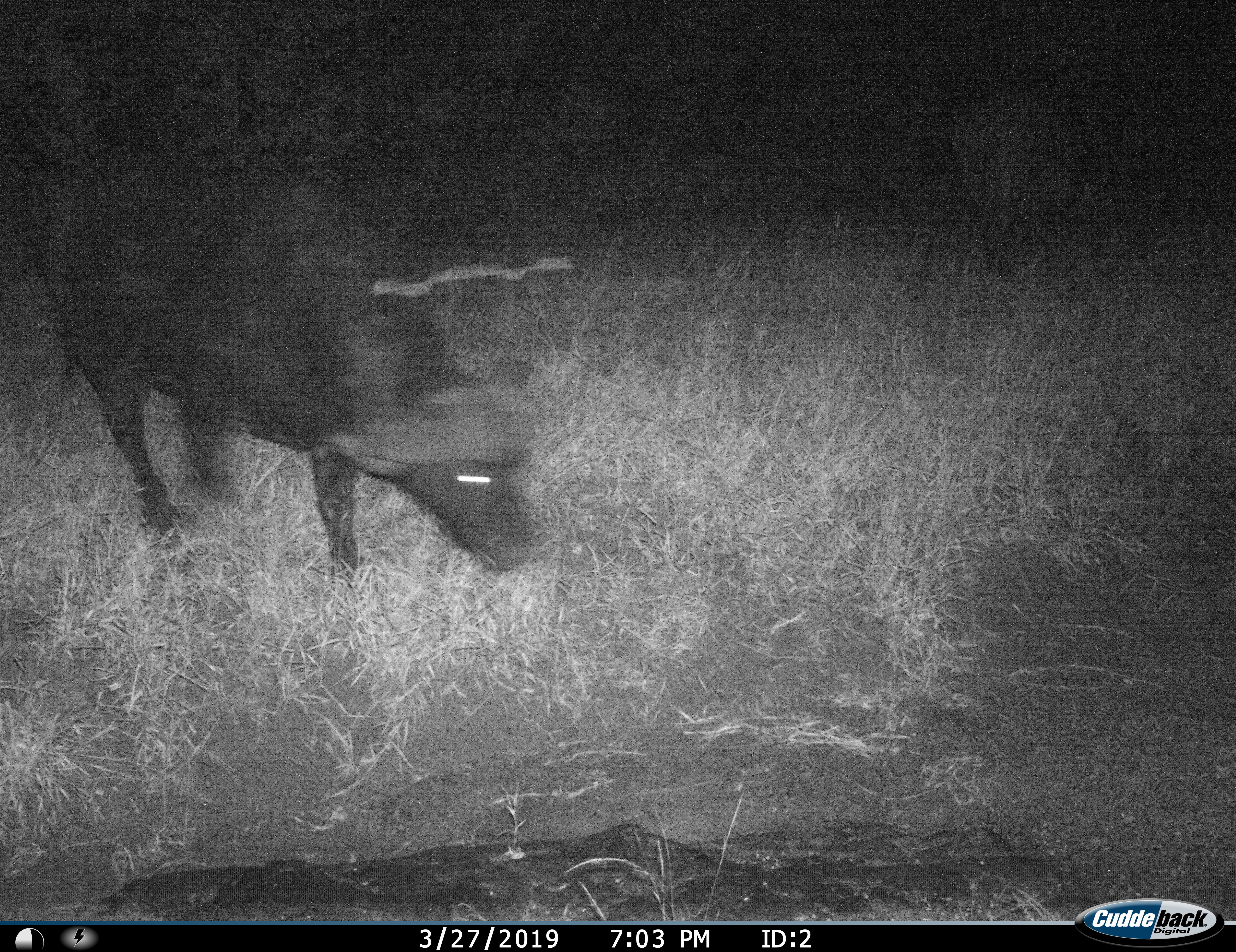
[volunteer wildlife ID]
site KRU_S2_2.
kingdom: Animalia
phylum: Chordata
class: Mammalia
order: Artiodactyla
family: Bovidae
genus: Syncerus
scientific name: Syncerus caffer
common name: african buffalo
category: buffalo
Buffalo (african buffalo) (Syncerus caffer), count 1. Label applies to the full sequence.